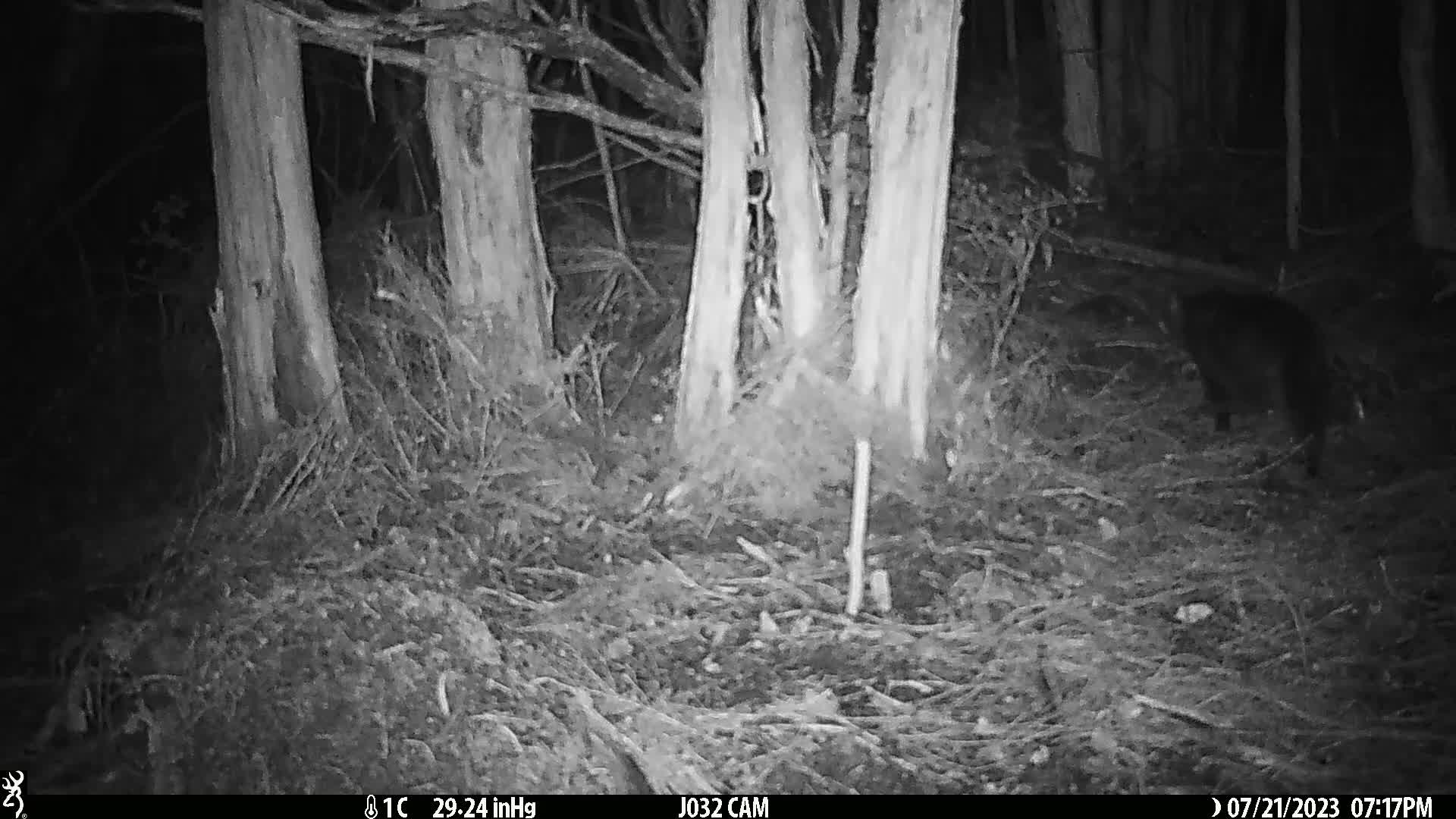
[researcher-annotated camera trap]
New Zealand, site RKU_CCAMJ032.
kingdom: Animalia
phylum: Chordata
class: Mammalia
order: Carnivora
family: Felidae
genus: Felis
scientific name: Felis catus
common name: domestic cat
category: cat